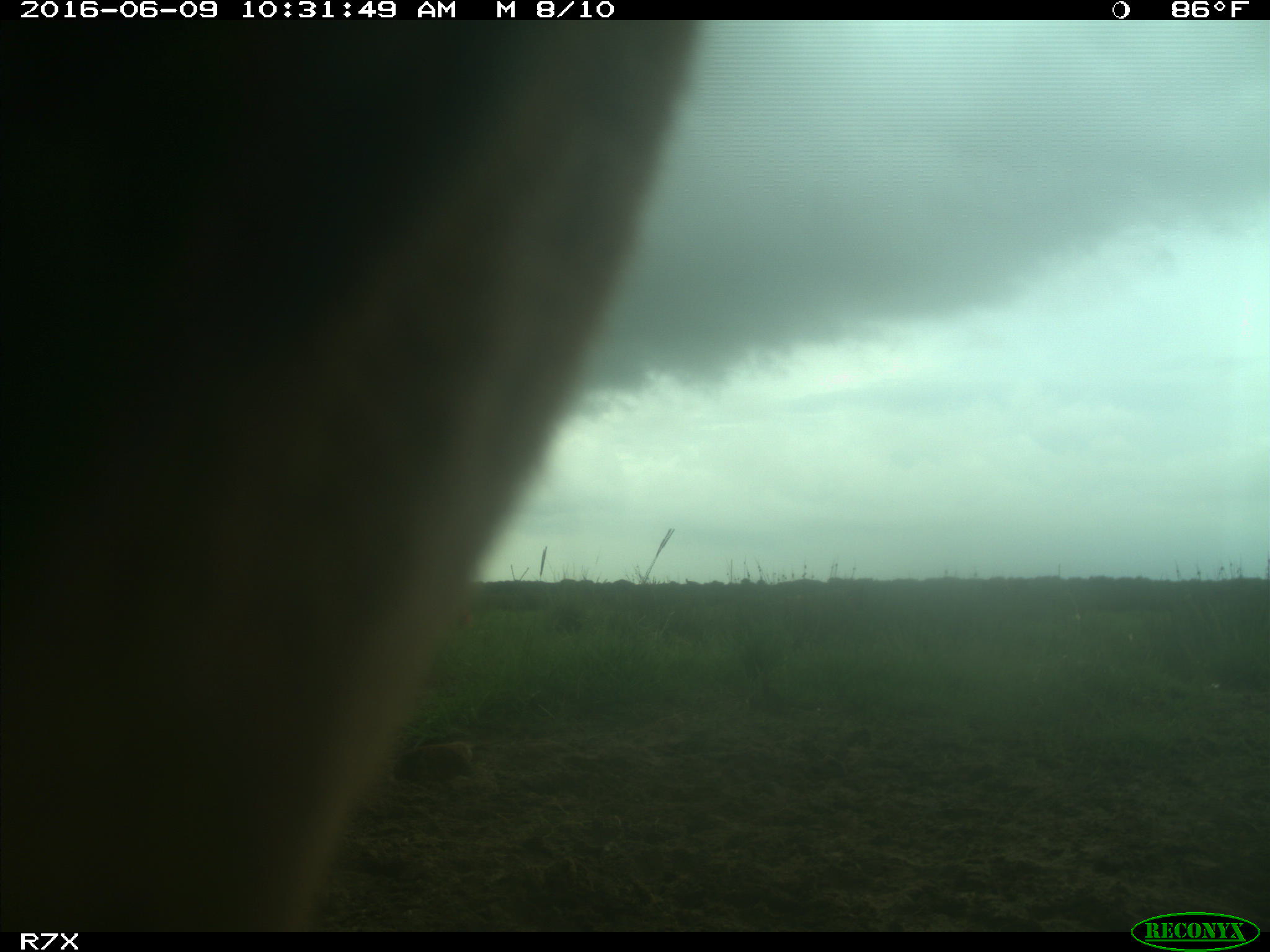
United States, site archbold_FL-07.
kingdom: Animalia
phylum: Chordata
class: Mammalia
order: Artiodactyla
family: Bovidae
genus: Bos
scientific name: Bos taurus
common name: domestic cow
Bos taurus (domestic cow).